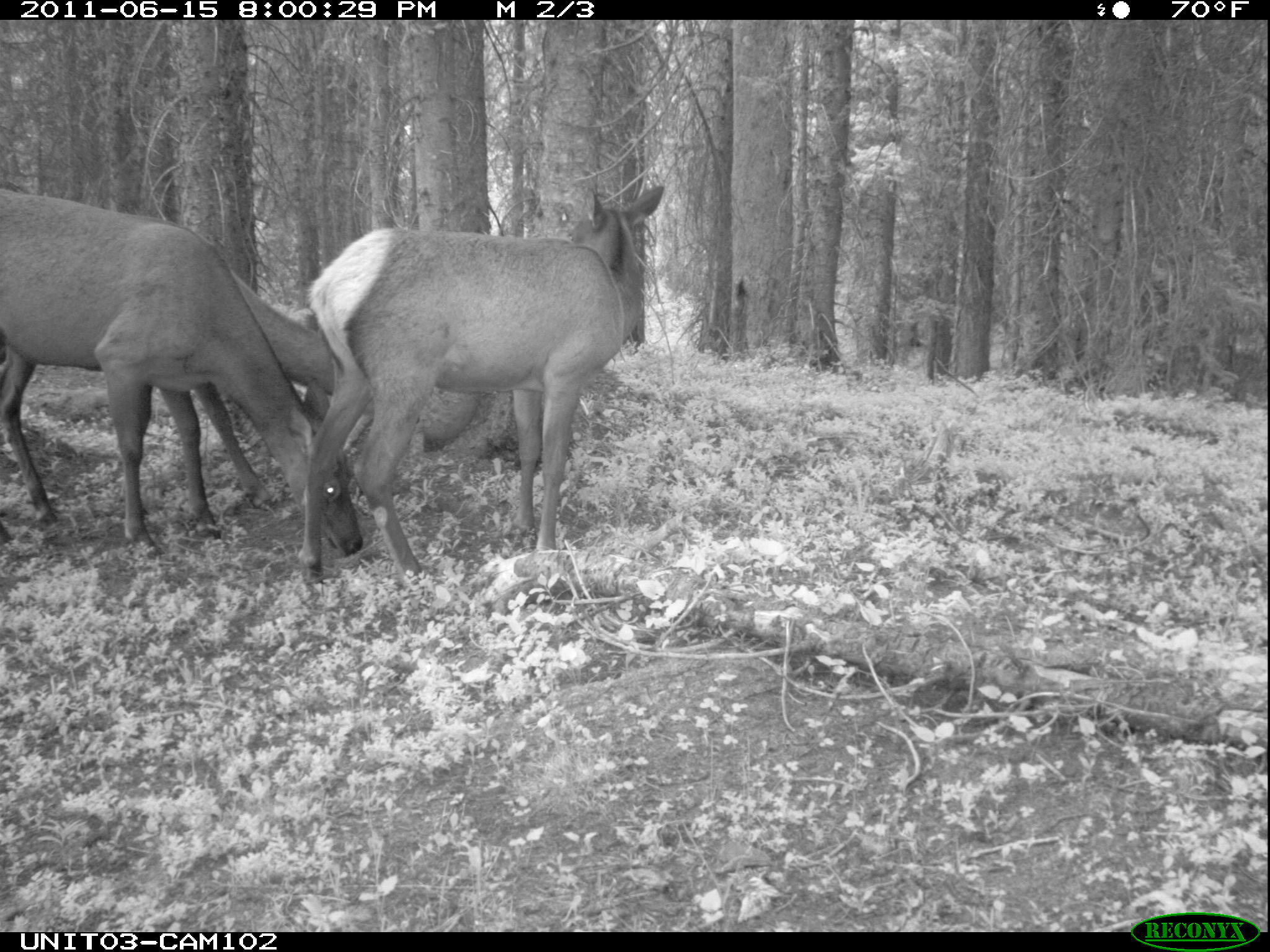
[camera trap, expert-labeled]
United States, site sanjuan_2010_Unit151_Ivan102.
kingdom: Animalia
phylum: Chordata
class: Mammalia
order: Artiodactyla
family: Cervidae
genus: Cervus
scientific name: Cervus elaphus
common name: red deer